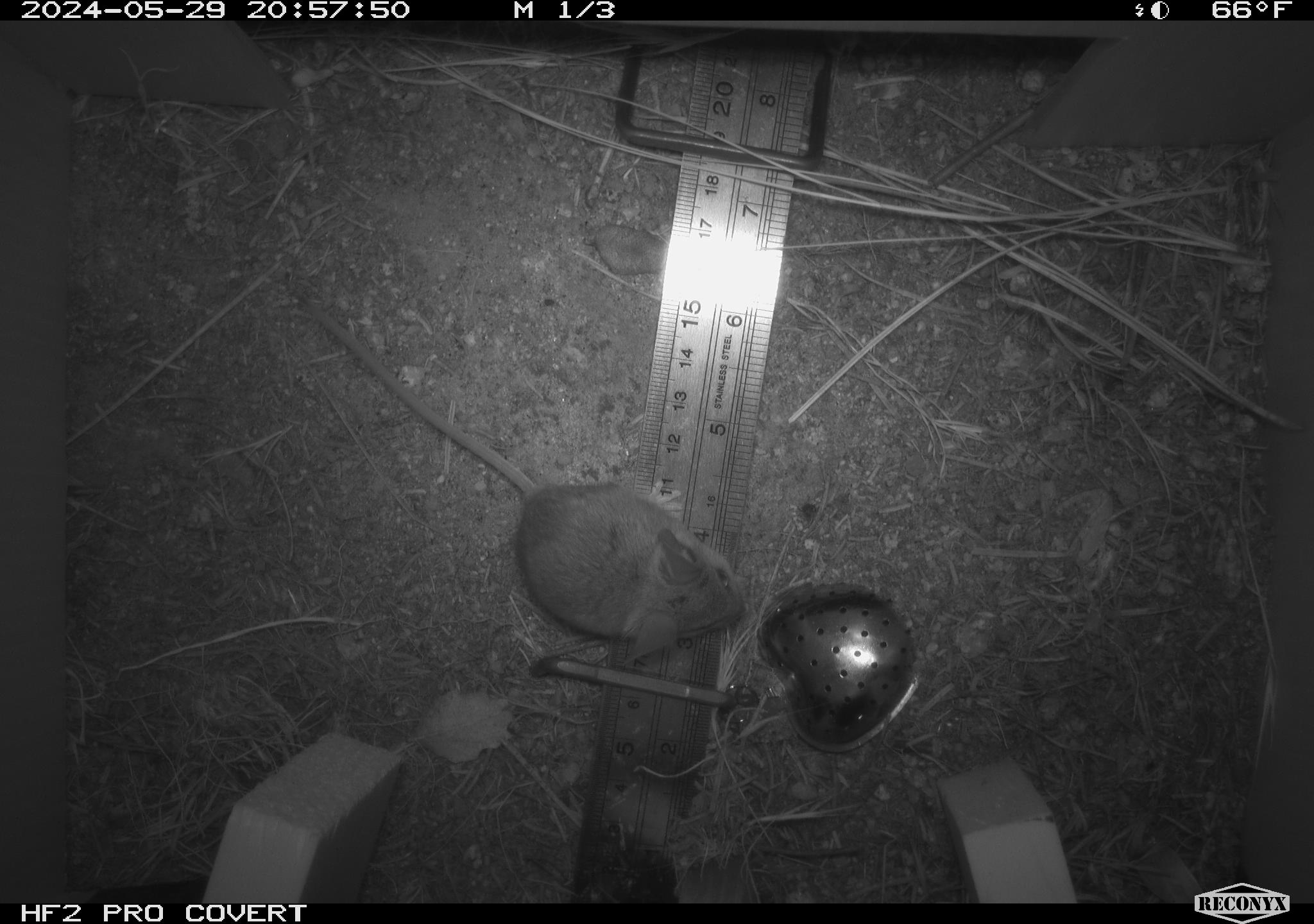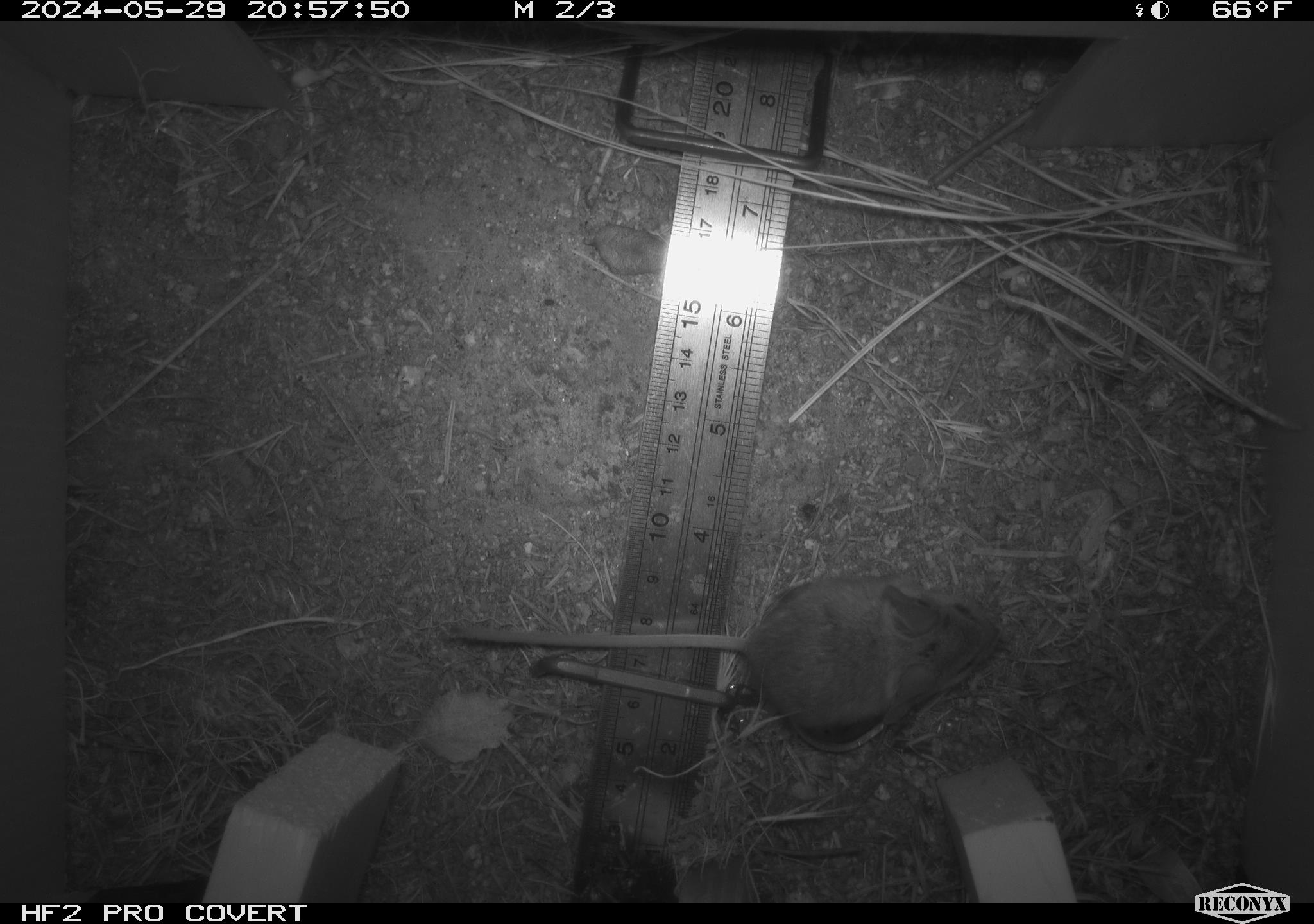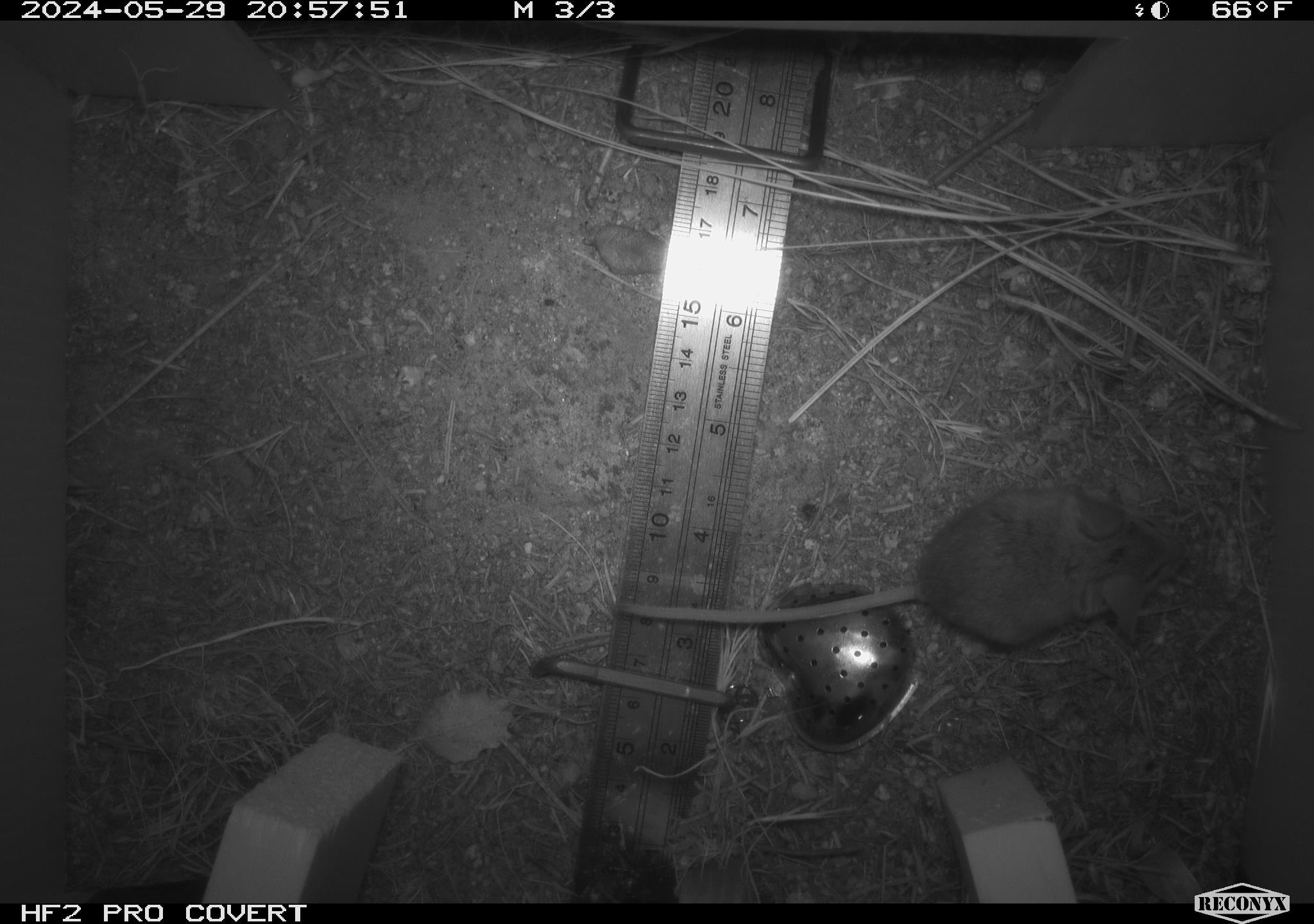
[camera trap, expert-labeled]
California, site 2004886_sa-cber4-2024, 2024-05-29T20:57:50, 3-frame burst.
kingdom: Animalia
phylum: Chordata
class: Mammalia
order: Rodentia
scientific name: Rodentia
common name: mouse species